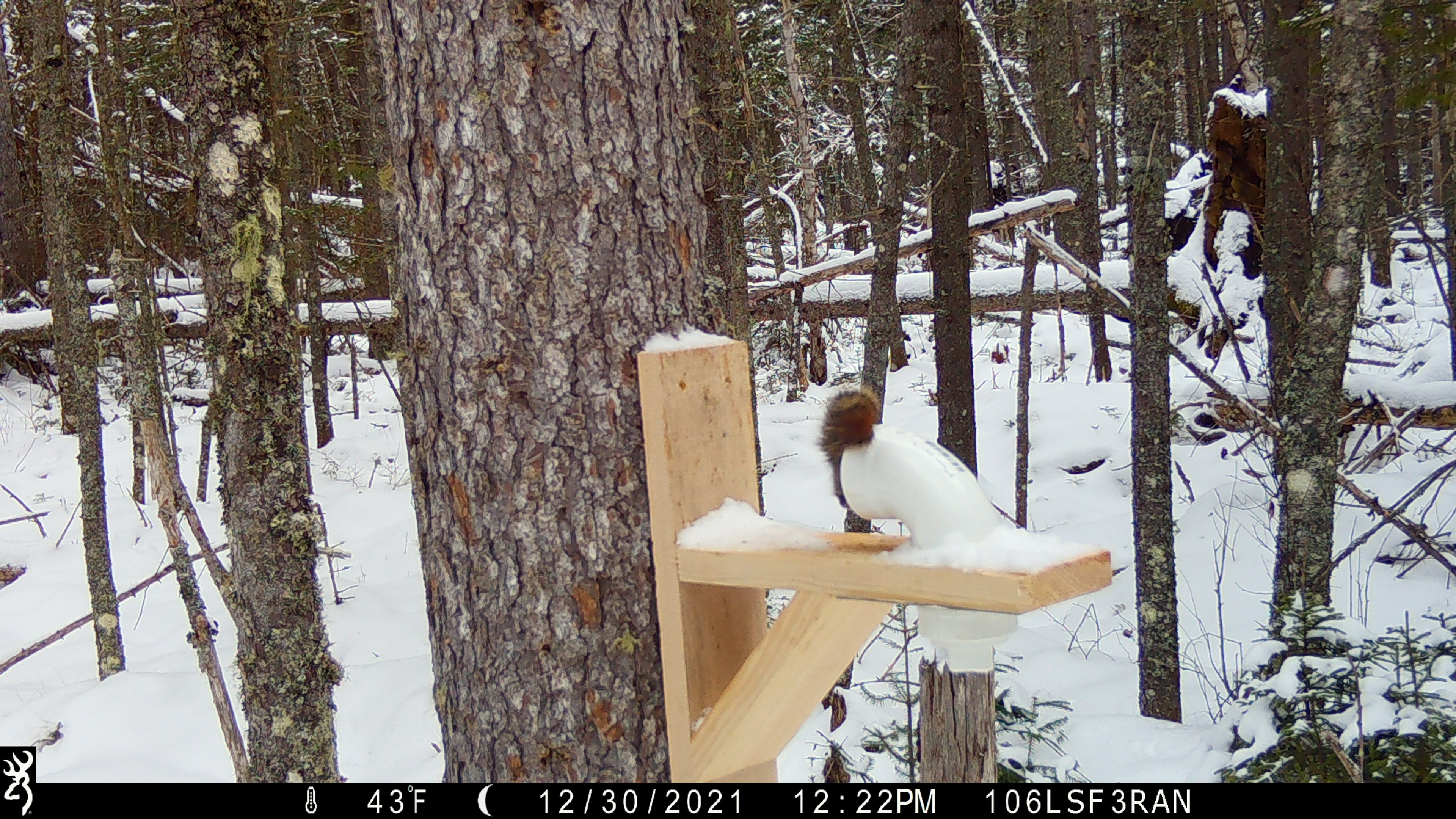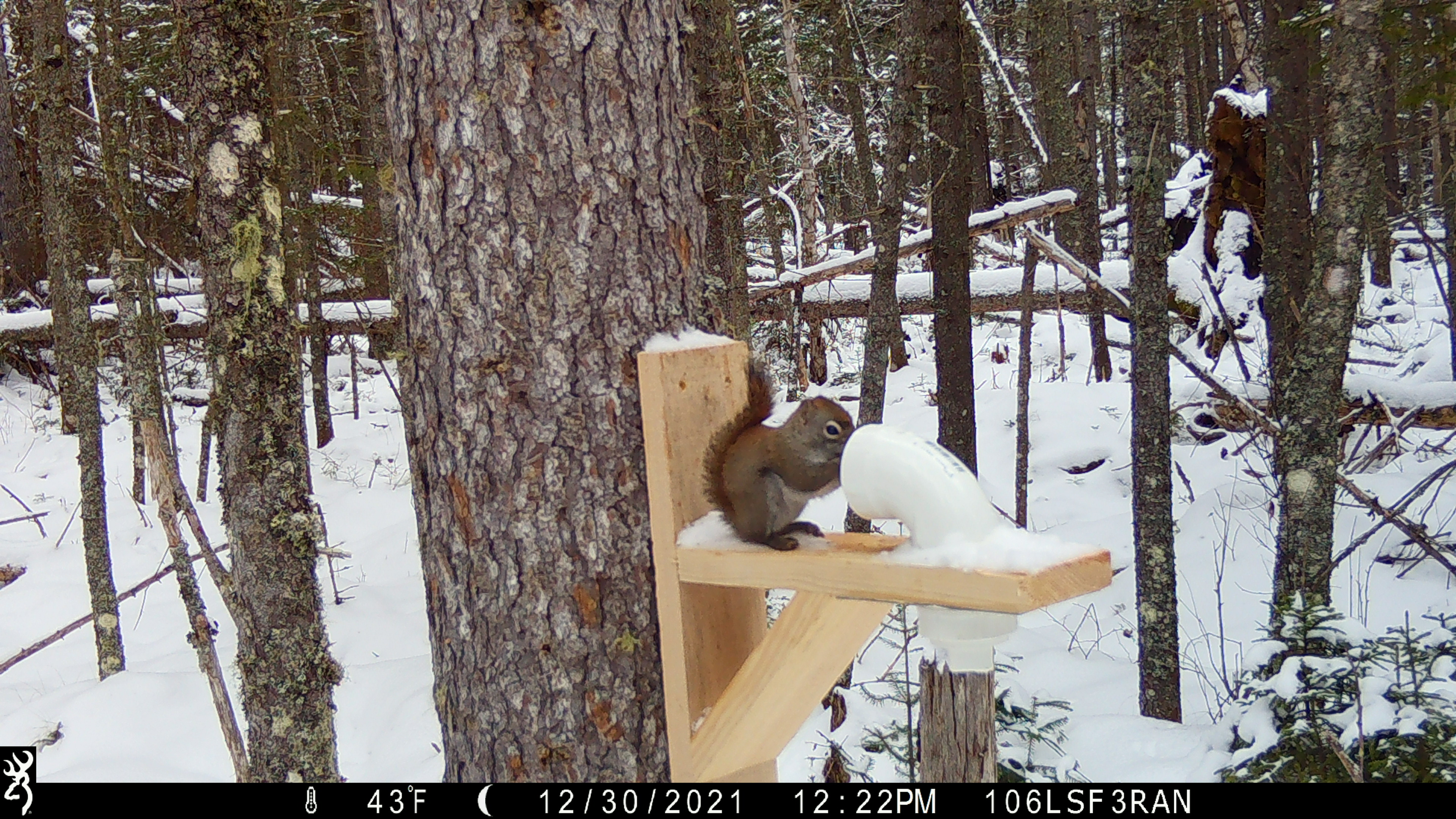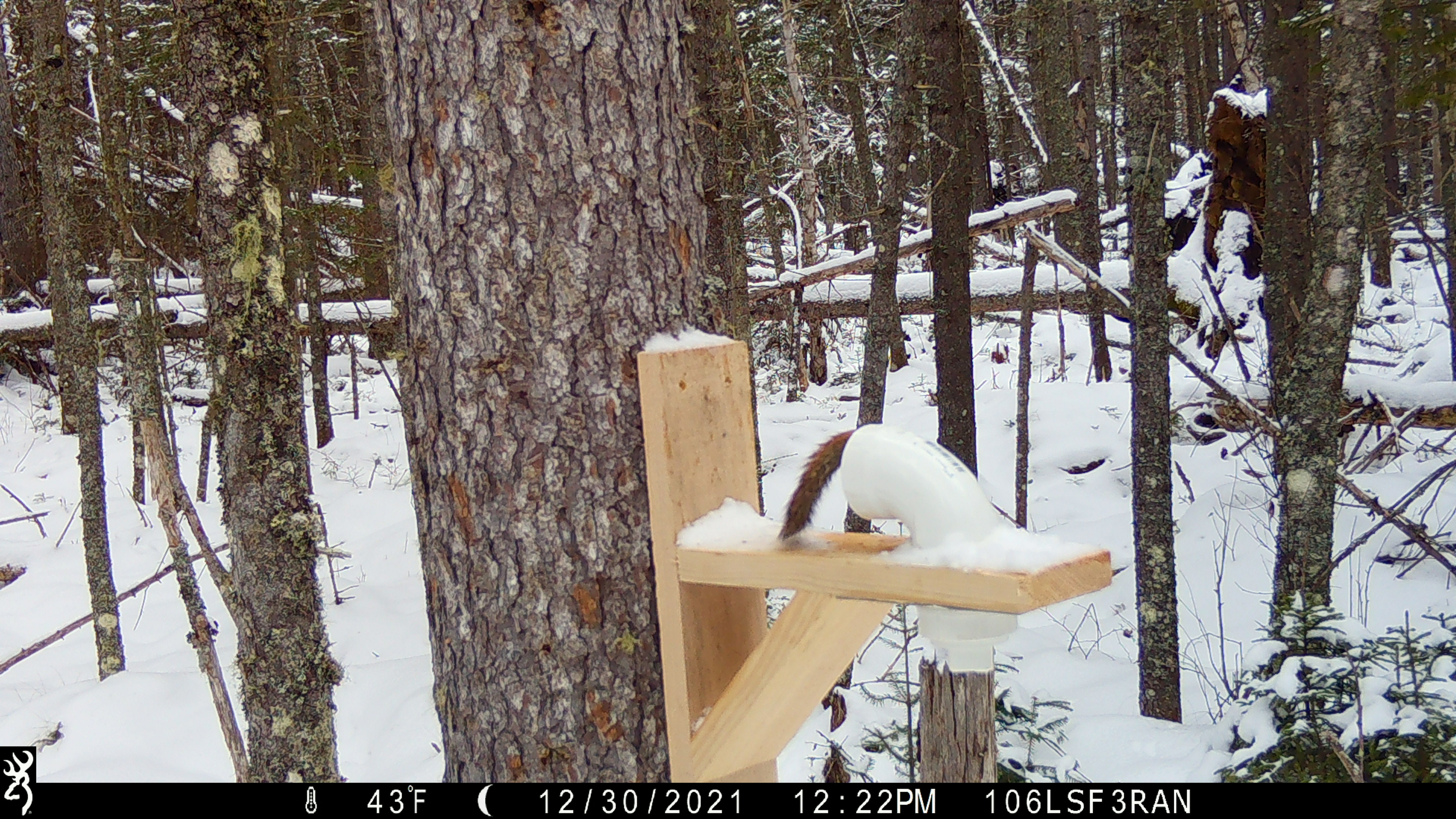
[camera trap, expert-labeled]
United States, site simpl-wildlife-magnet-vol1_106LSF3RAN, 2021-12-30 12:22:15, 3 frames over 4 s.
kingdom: Animalia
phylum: Chordata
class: Mammalia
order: Rodentia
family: Sciuridae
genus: Tamiasciurus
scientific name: Tamiasciurus hudsonicus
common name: red squirrel